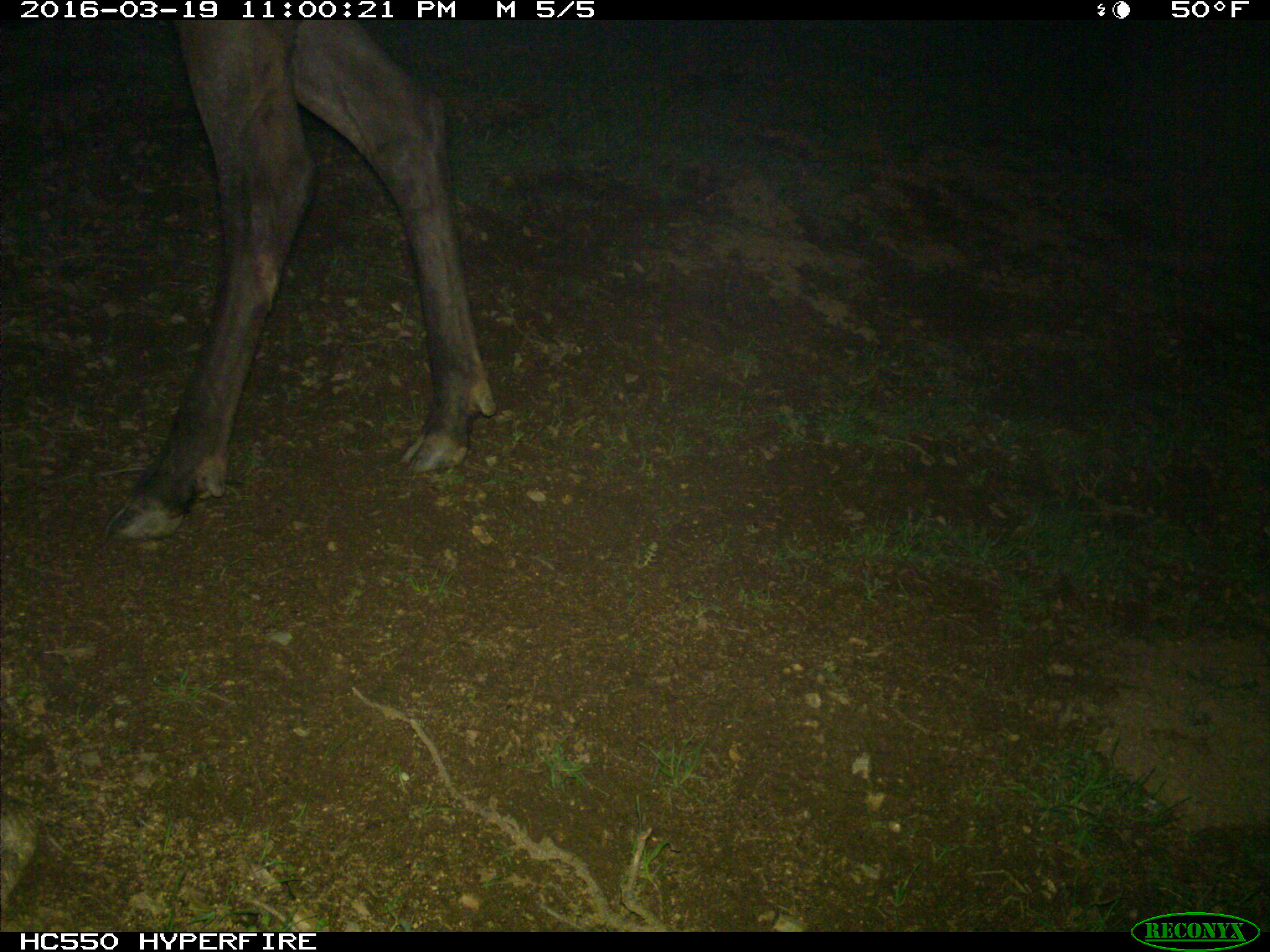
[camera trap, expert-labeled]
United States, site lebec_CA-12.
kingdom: Animalia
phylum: Chordata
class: Mammalia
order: Artiodactyla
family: Cervidae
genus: Cervus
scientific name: Cervus canadensis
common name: elk